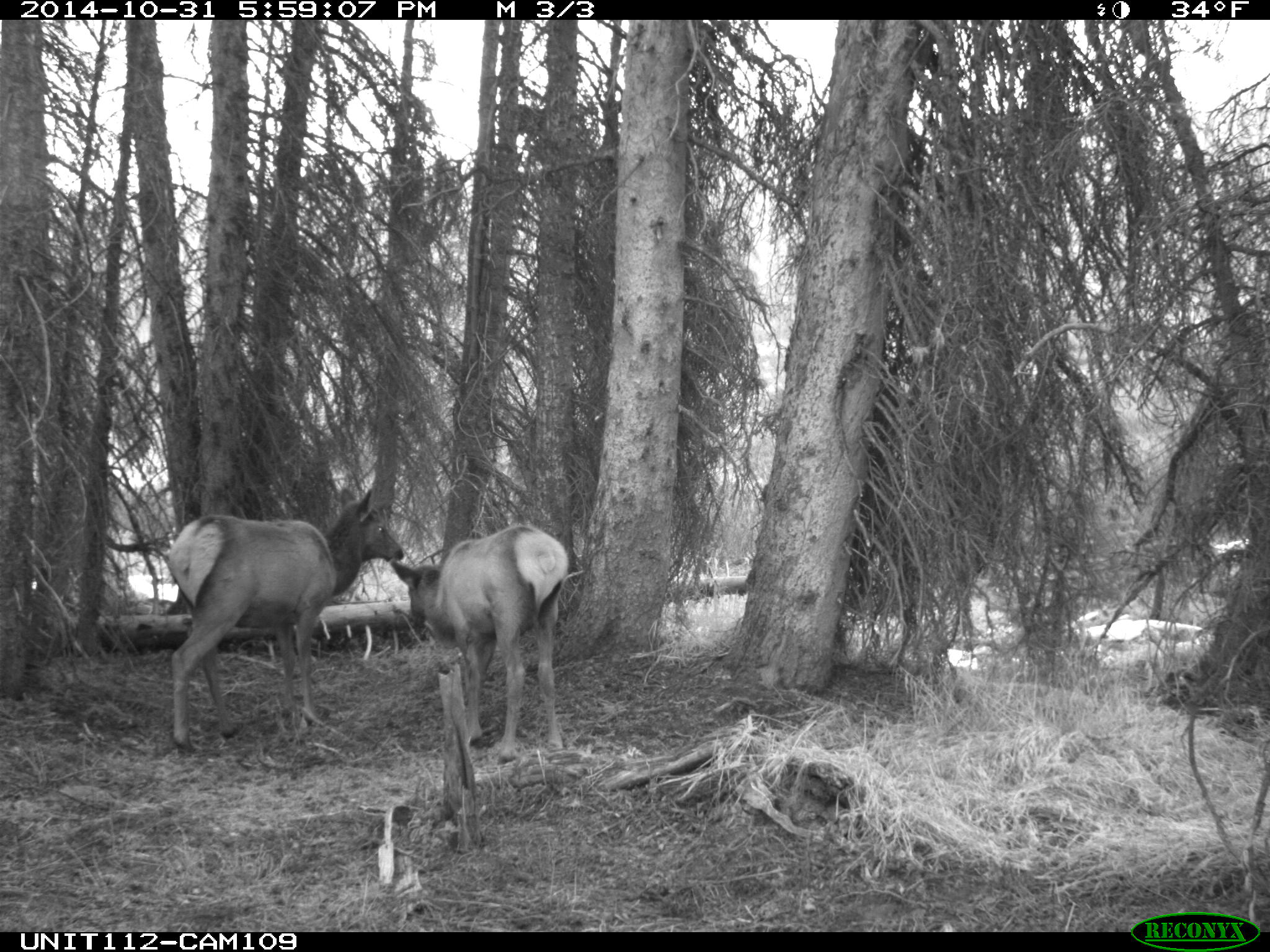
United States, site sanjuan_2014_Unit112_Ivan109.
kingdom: Animalia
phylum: Chordata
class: Mammalia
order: Artiodactyla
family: Cervidae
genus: Cervus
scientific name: Cervus elaphus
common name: red deer